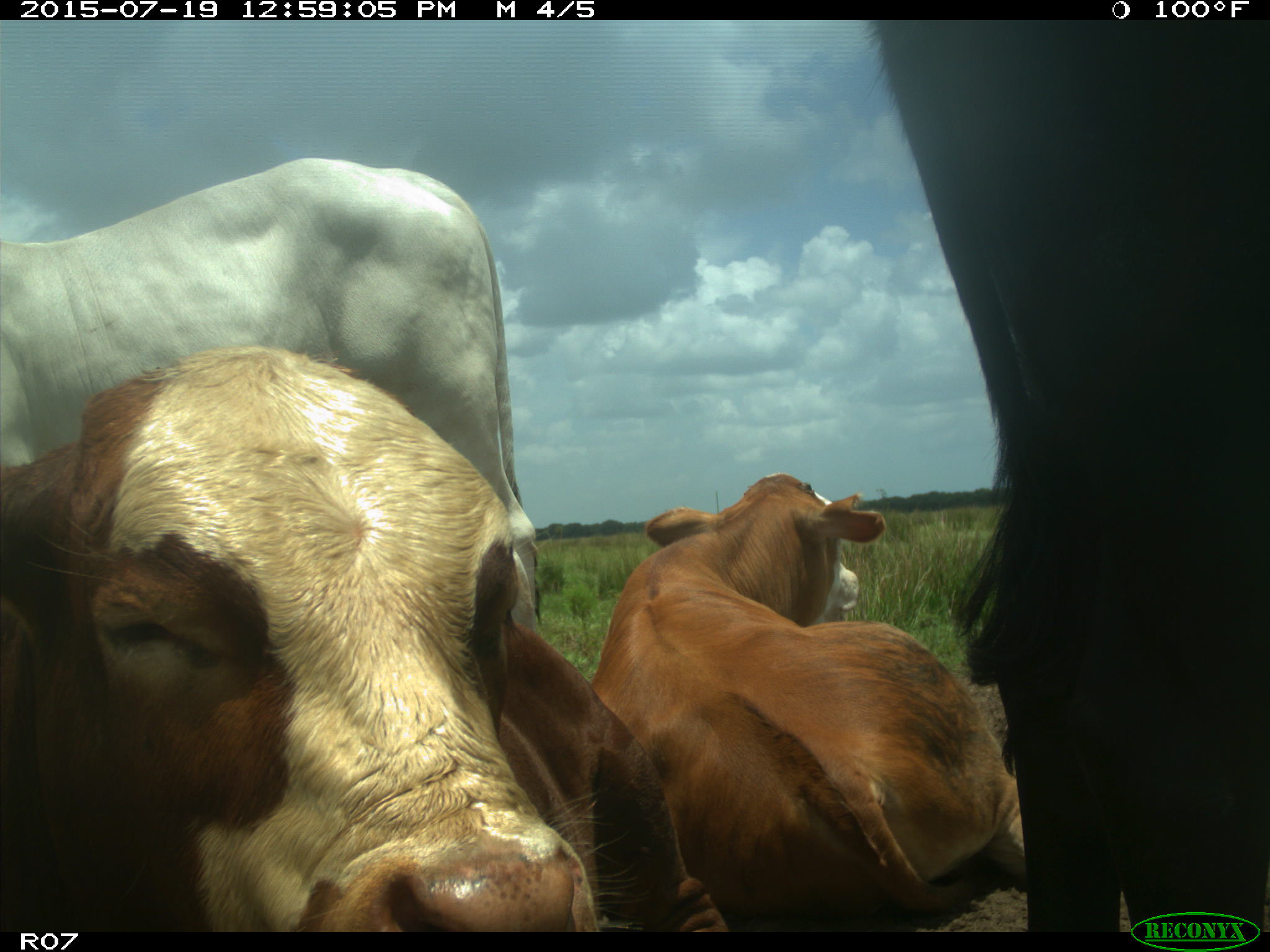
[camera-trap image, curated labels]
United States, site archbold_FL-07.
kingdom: Animalia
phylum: Chordata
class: Mammalia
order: Artiodactyla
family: Bovidae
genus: Bos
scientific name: Bos taurus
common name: domestic cow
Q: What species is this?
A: Bos taurus (domestic cow).